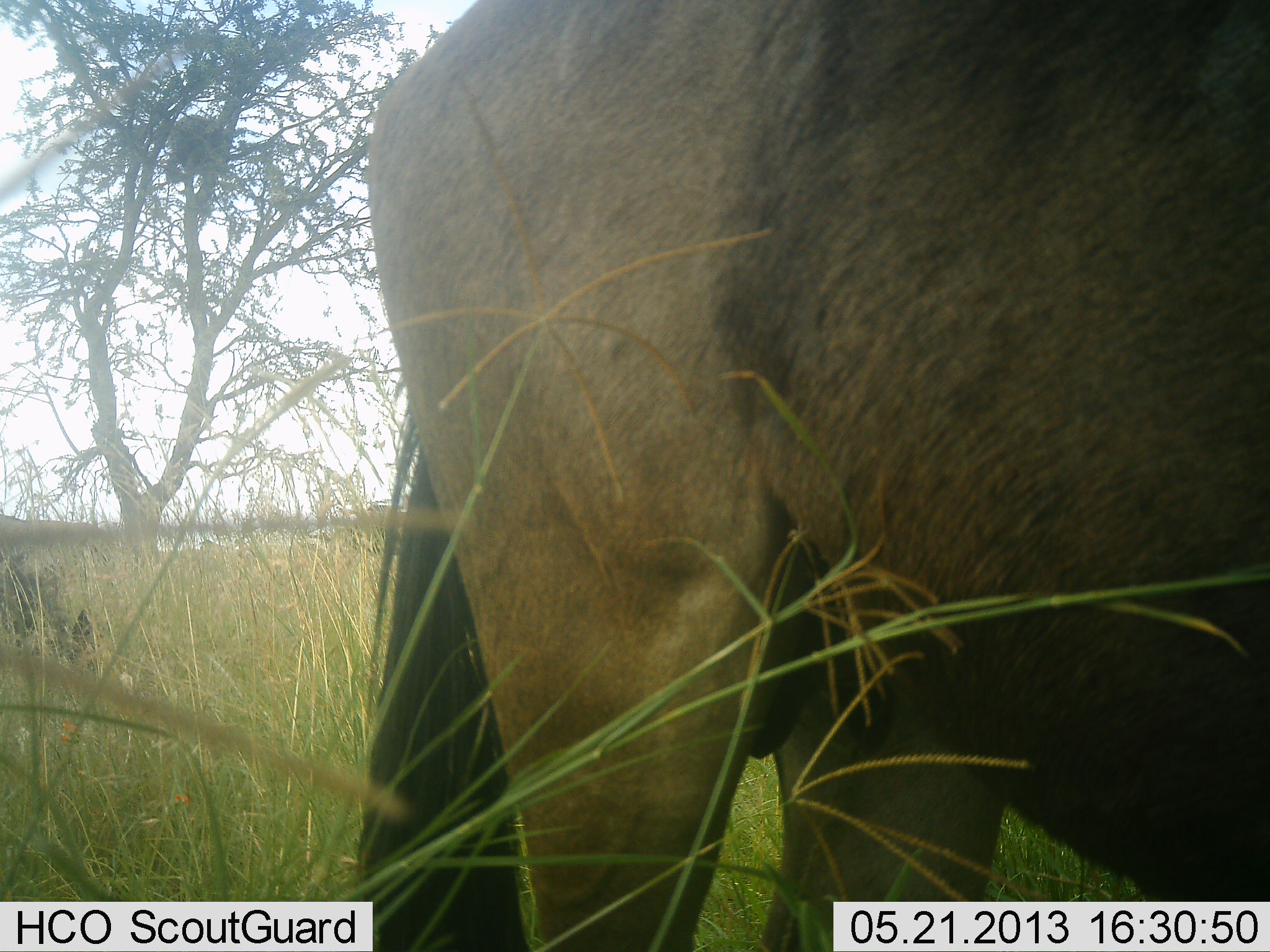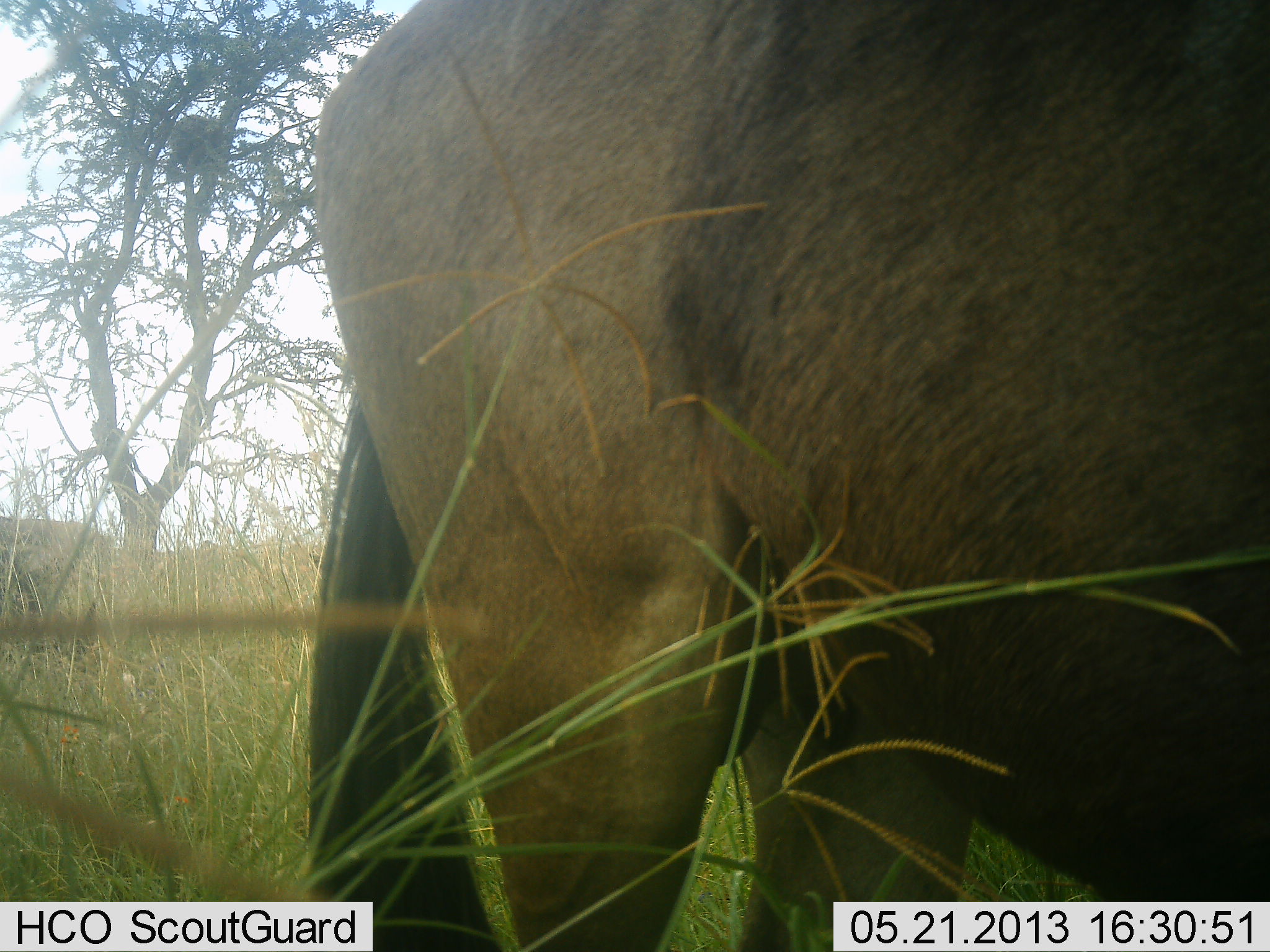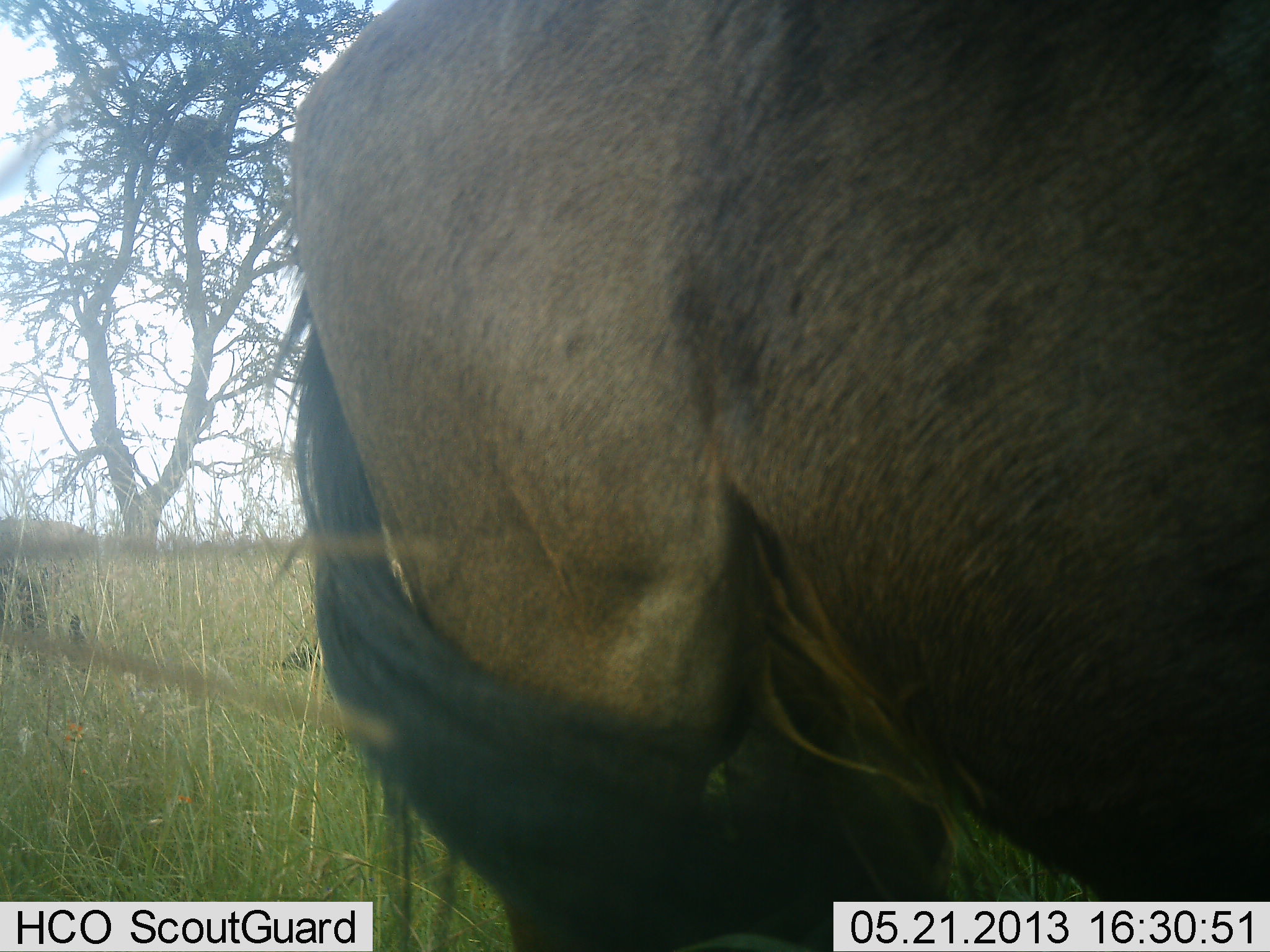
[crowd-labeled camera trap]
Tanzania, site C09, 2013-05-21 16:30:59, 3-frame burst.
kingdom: Animalia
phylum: Chordata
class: Mammalia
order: Artiodactyla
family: Bovidae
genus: Connochaetes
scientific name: Connochaetes taurinus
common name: blue wildebeest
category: wildebeest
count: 1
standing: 85%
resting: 0%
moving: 8%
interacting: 0%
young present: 0%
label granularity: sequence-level